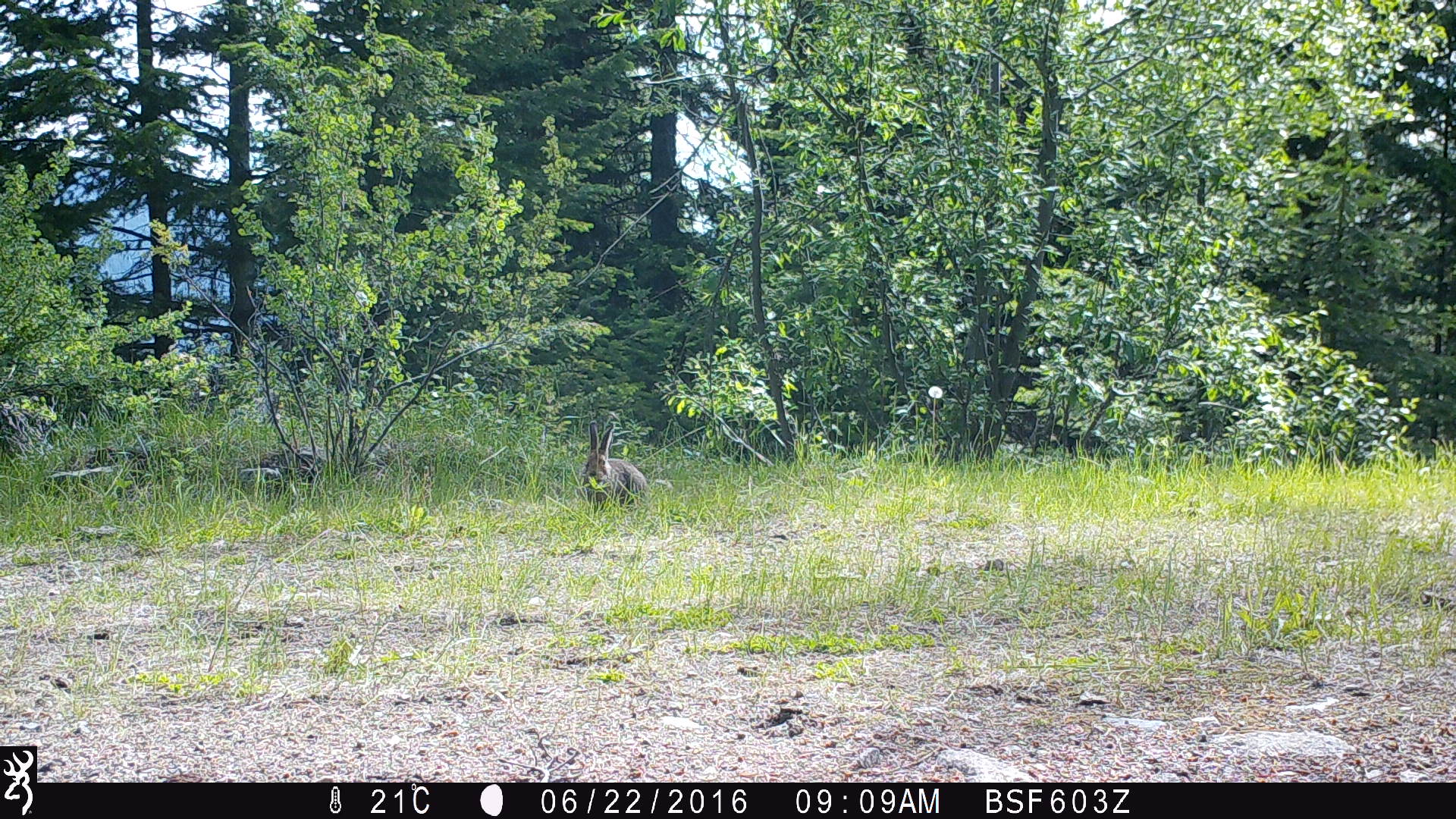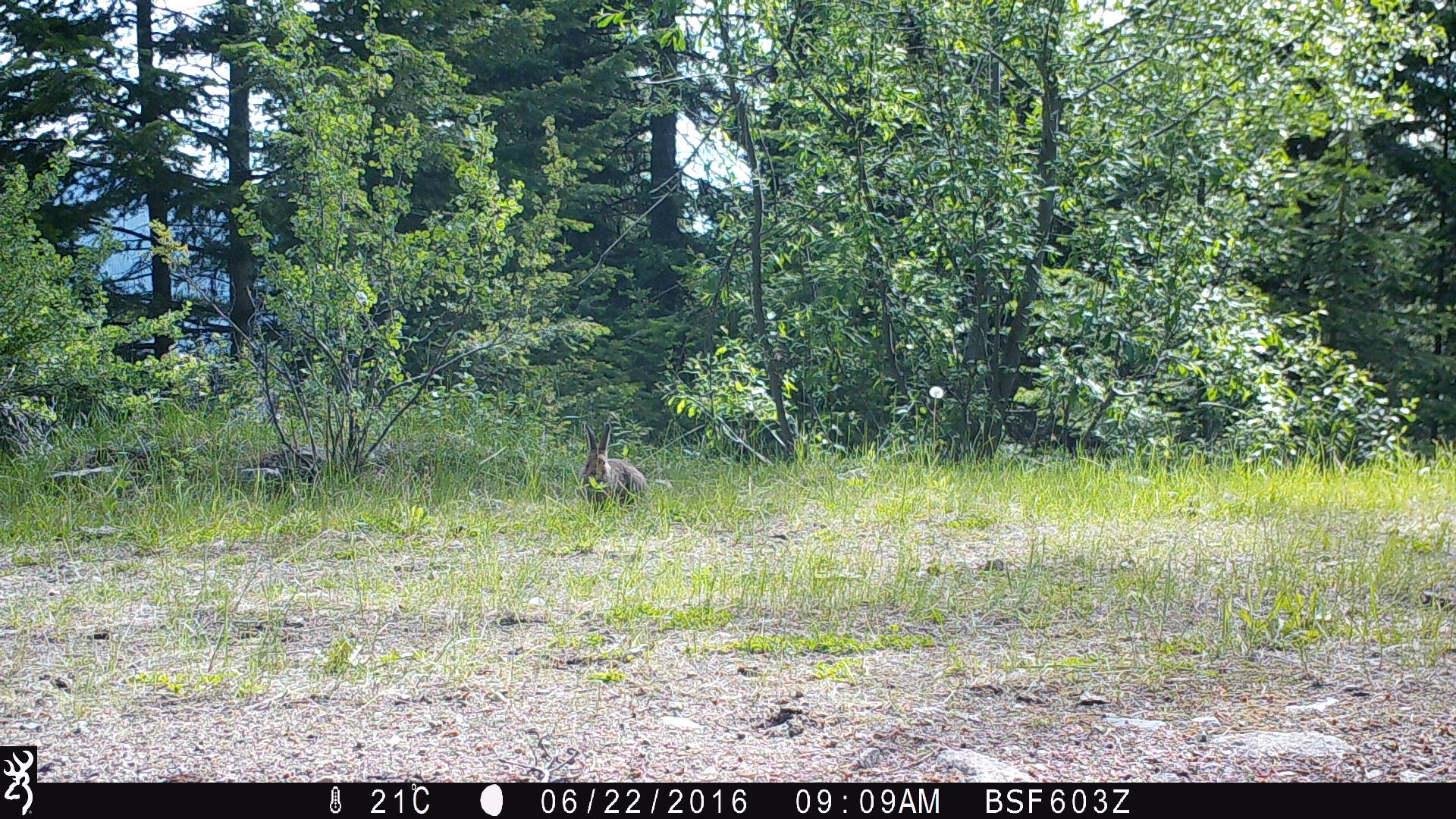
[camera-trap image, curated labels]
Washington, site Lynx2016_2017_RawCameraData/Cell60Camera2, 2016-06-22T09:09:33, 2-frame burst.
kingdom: Animalia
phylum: Chordata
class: Mammalia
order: Lagomorpha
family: Leporidae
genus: Lepus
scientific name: Lepus americanus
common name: snowshoe hare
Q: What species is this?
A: Lepus americanus (snowshoe hare).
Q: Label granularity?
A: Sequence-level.